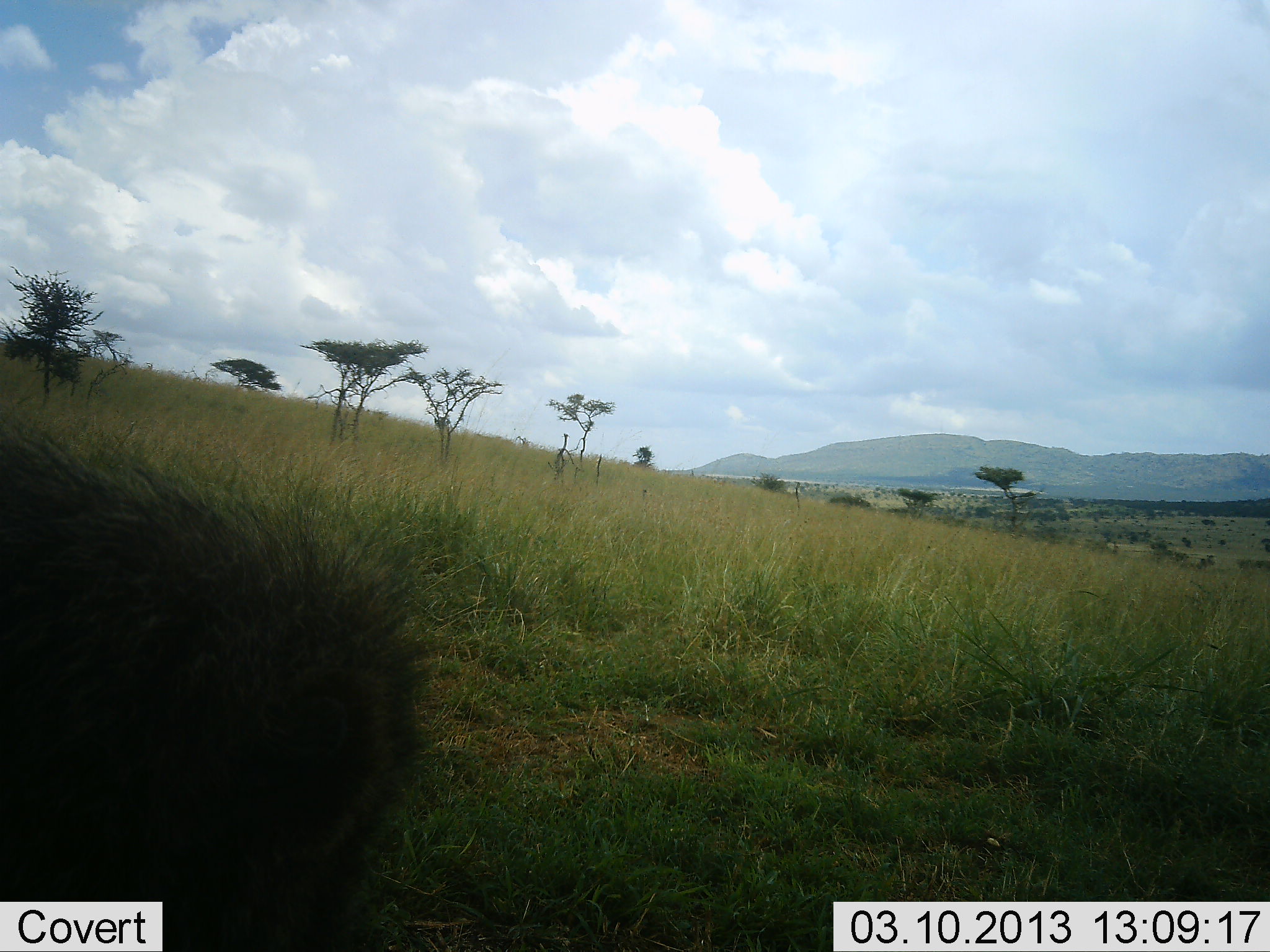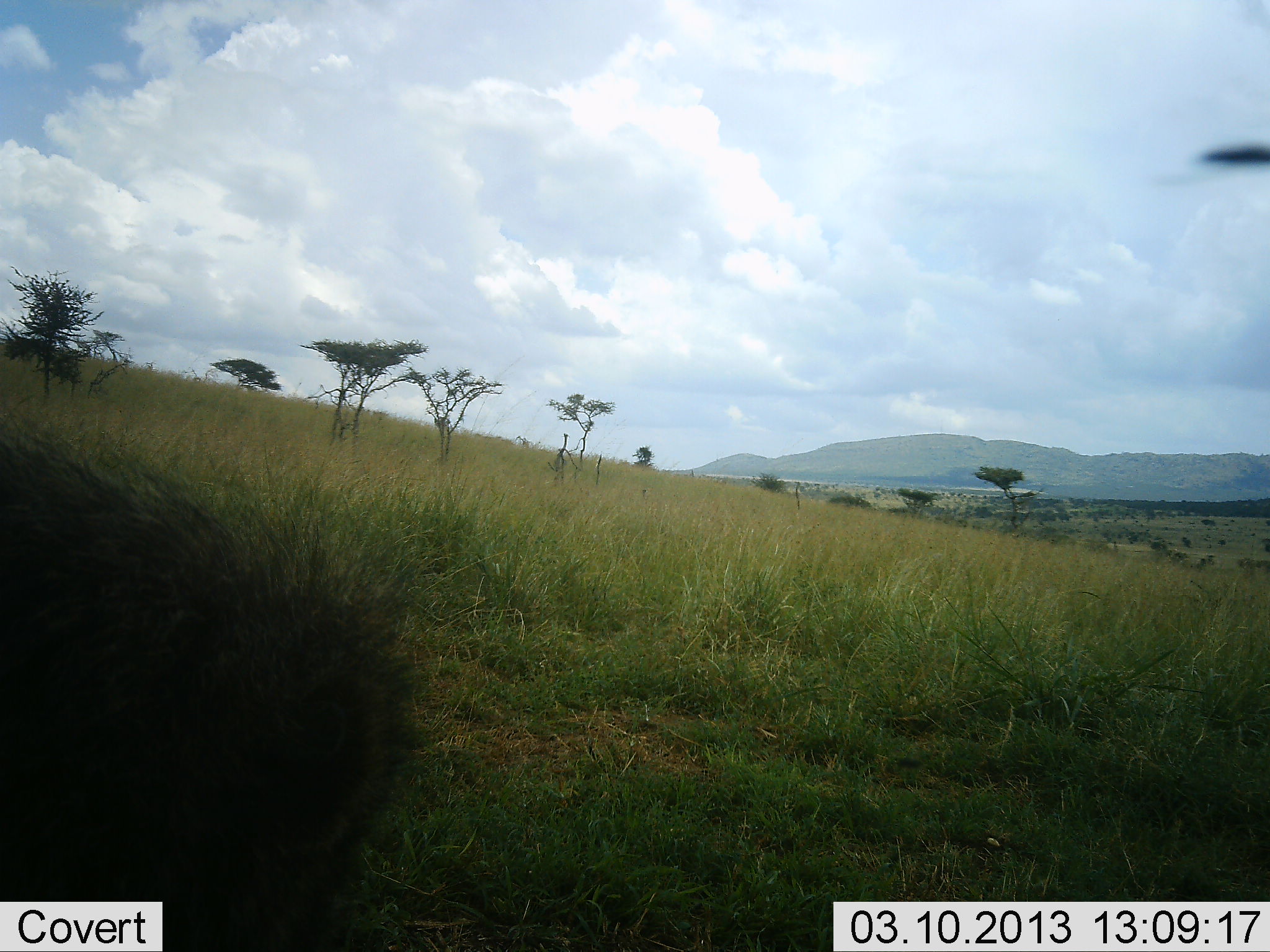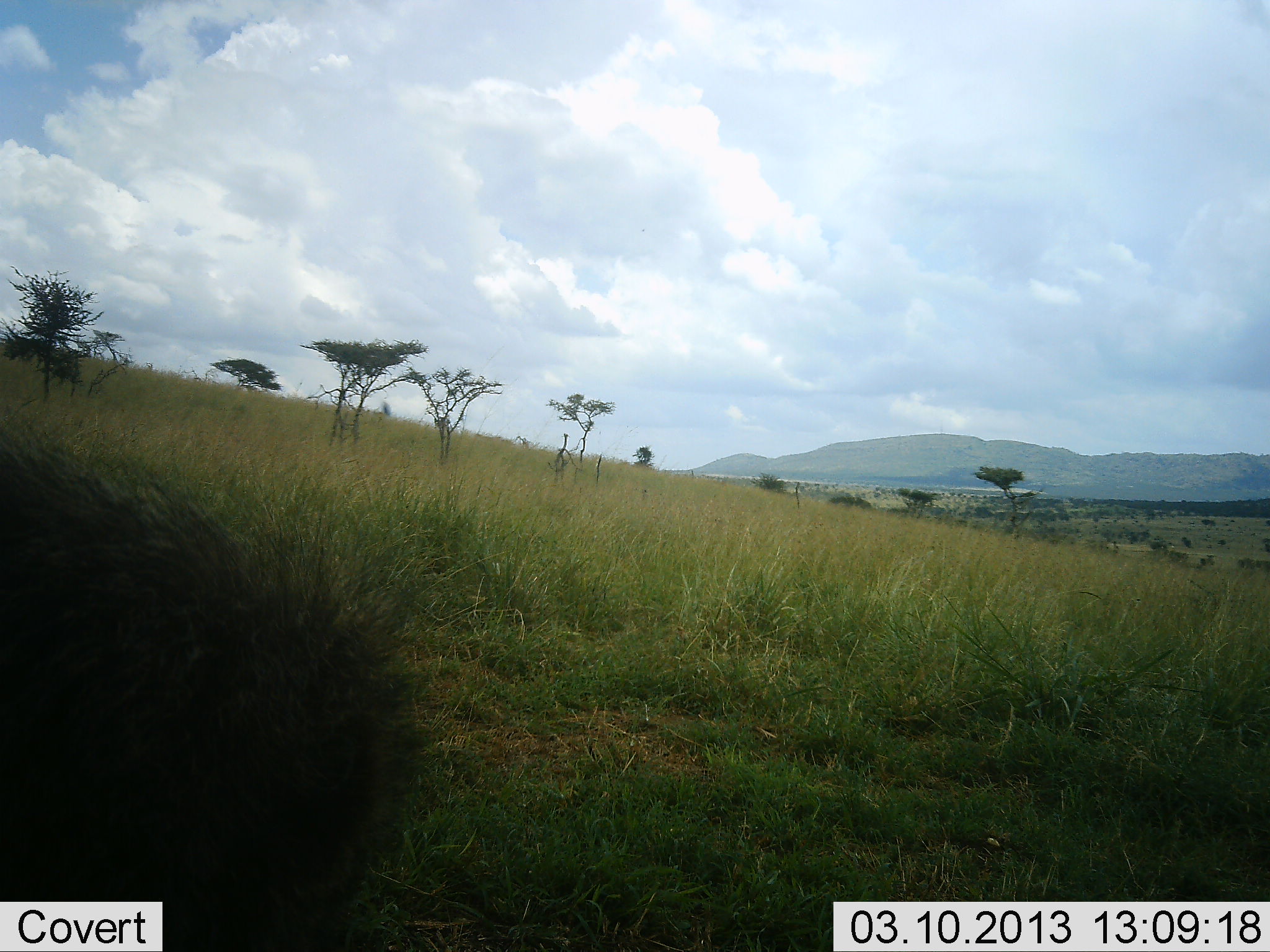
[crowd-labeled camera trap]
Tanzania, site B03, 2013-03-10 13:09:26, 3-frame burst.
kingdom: Animalia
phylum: Chordata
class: Mammalia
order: Primates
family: Cercopithecidae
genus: Papio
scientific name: Papio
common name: baboon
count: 1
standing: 43%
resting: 43%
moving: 0%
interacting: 0%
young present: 0%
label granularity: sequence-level